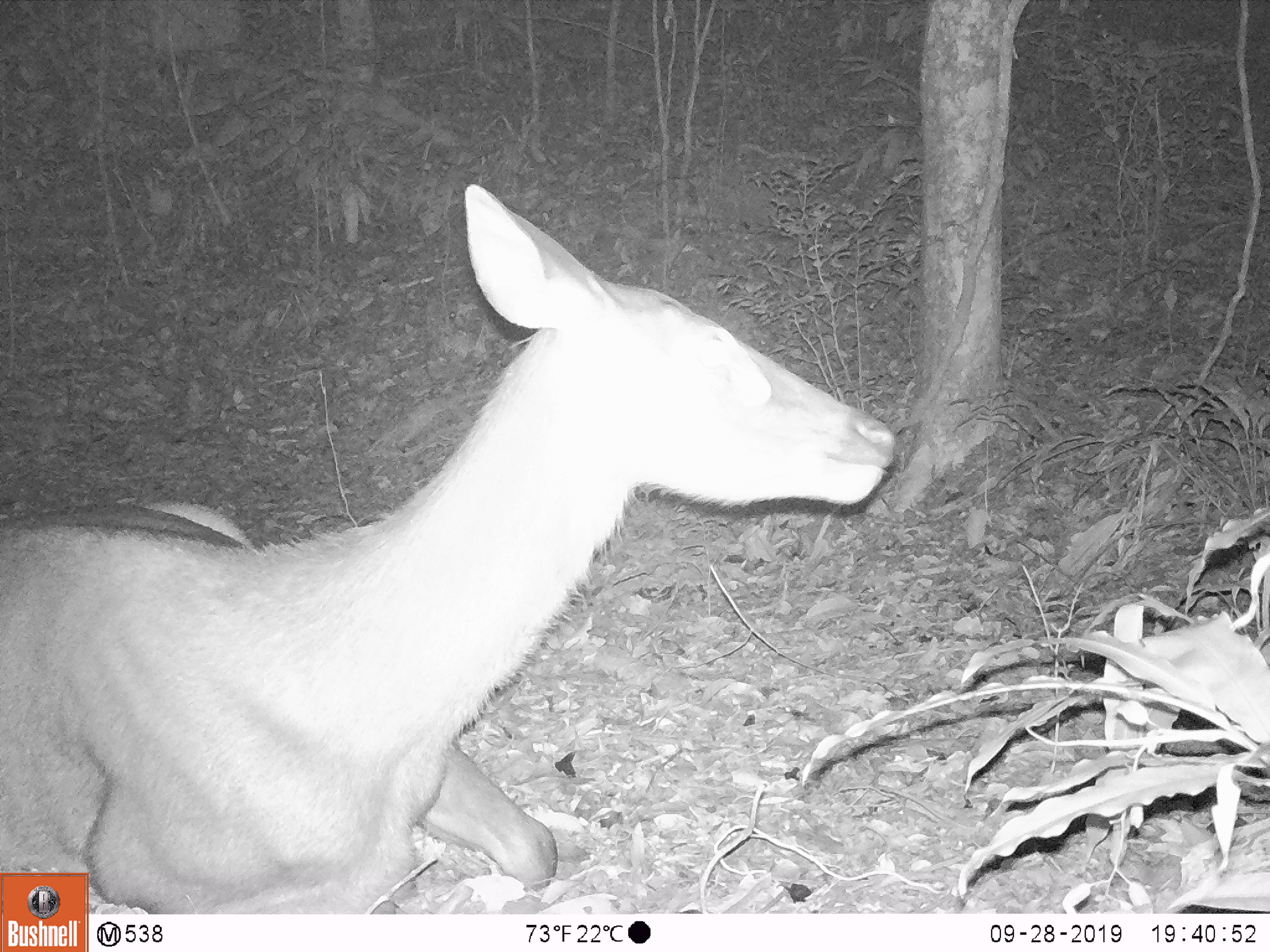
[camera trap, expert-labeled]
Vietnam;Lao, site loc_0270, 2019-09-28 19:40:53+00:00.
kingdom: Animalia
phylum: Chordata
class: Mammalia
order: Artiodactyla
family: Cervidae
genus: Rusa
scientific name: Rusa unicolor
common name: sambar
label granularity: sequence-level